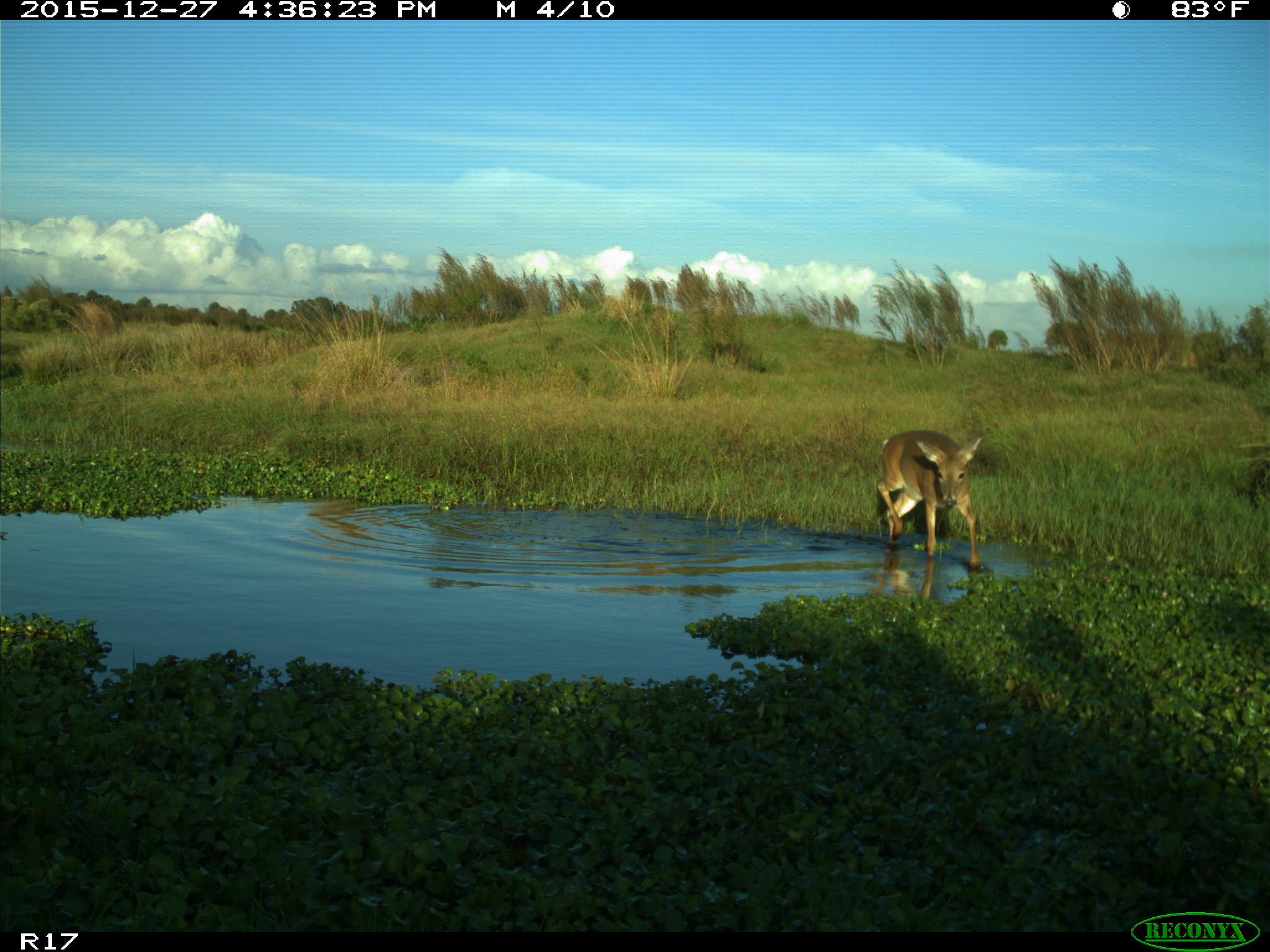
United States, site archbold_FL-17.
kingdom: Animalia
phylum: Chordata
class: Mammalia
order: Artiodactyla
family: Cervidae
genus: Odocoileus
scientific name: Odocoileus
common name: deer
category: unidentified deer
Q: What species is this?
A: Unidentified deer (deer) (Odocoileus).